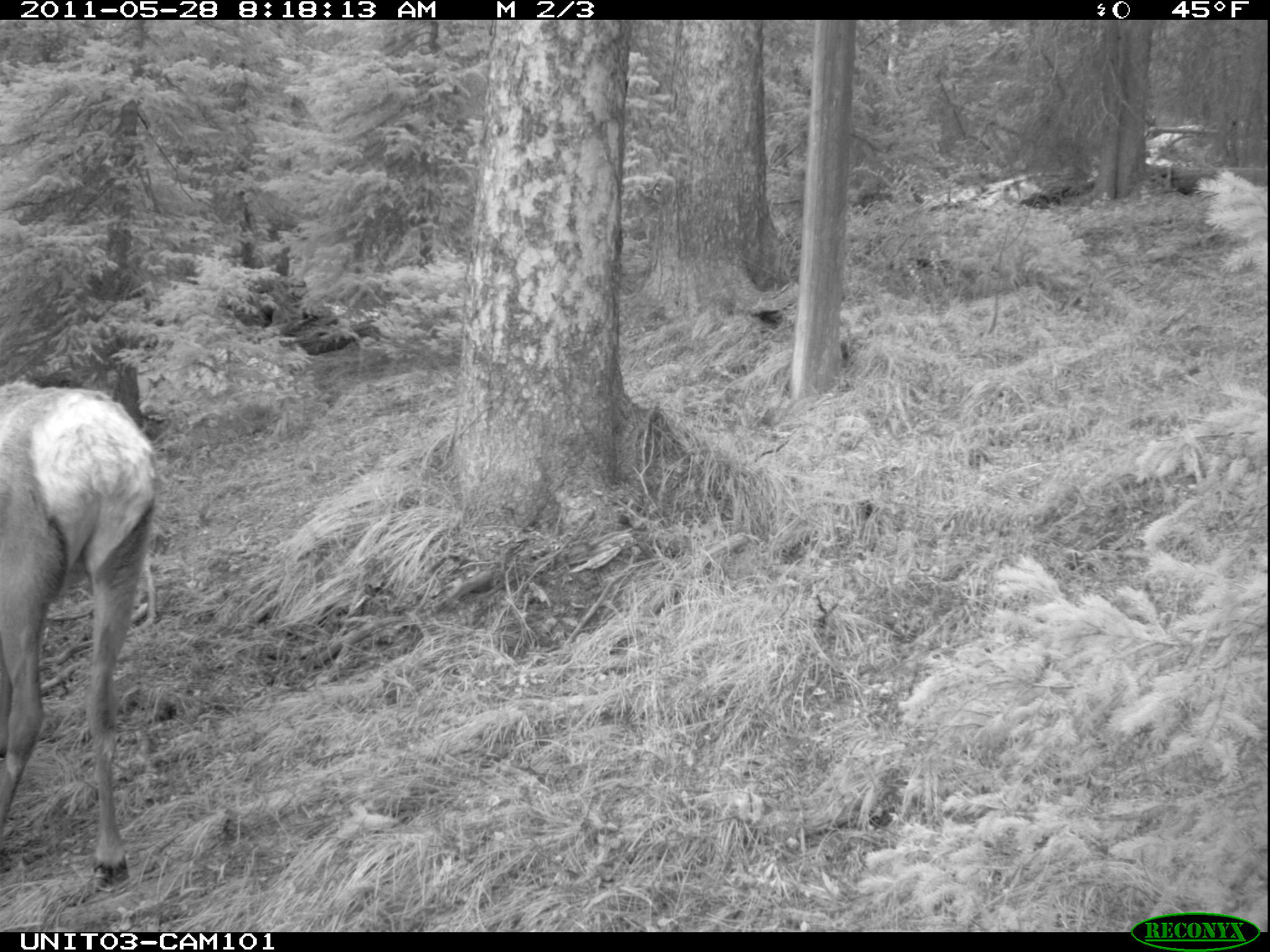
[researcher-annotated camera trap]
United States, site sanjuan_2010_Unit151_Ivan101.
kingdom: Animalia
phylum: Chordata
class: Mammalia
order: Artiodactyla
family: Cervidae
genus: Cervus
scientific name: Cervus elaphus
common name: red deer